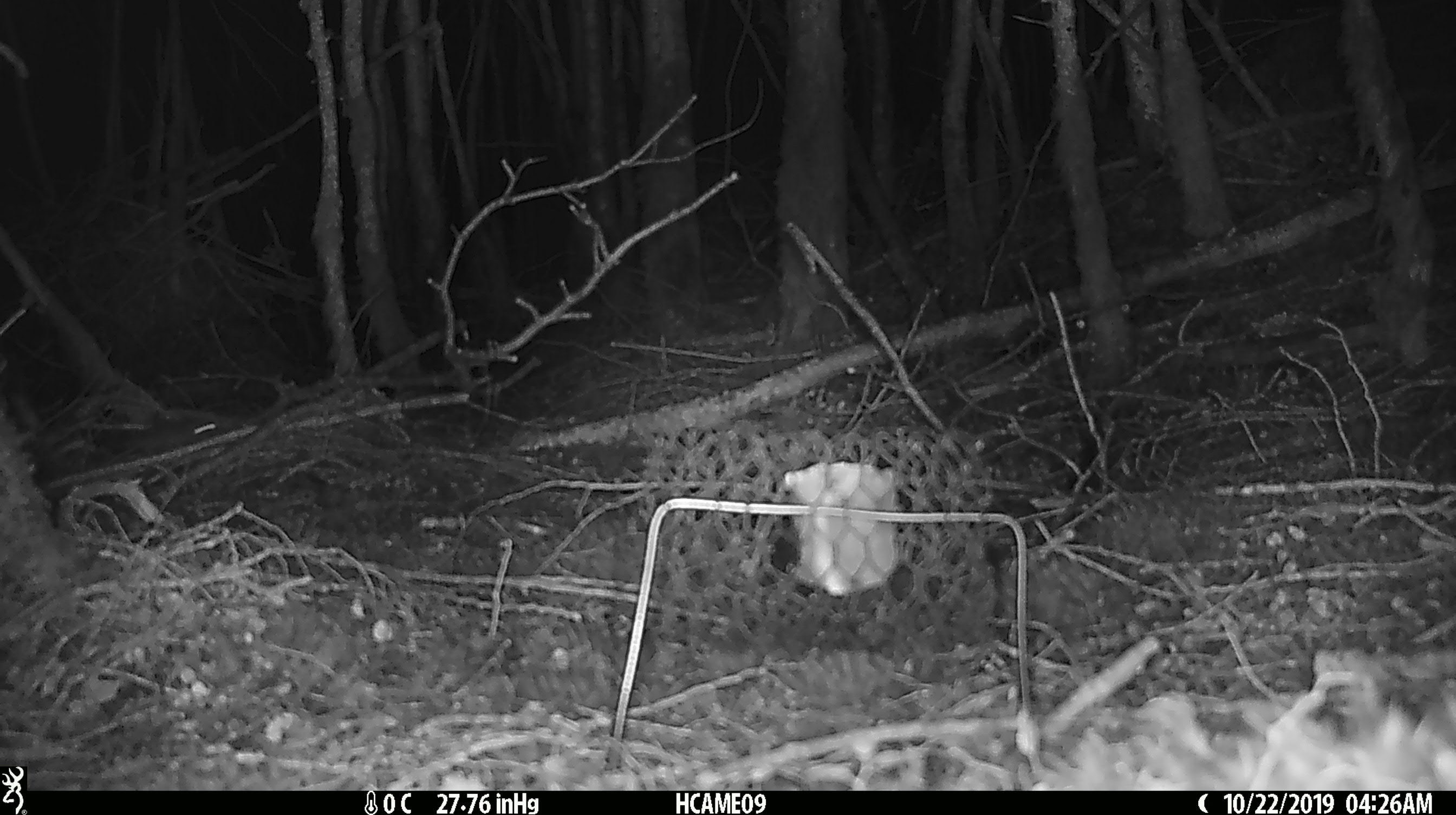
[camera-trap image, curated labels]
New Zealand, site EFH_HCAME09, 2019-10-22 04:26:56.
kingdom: Animalia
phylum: Chordata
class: Mammalia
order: Rodentia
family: Muridae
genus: Mus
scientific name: Mus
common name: mouse